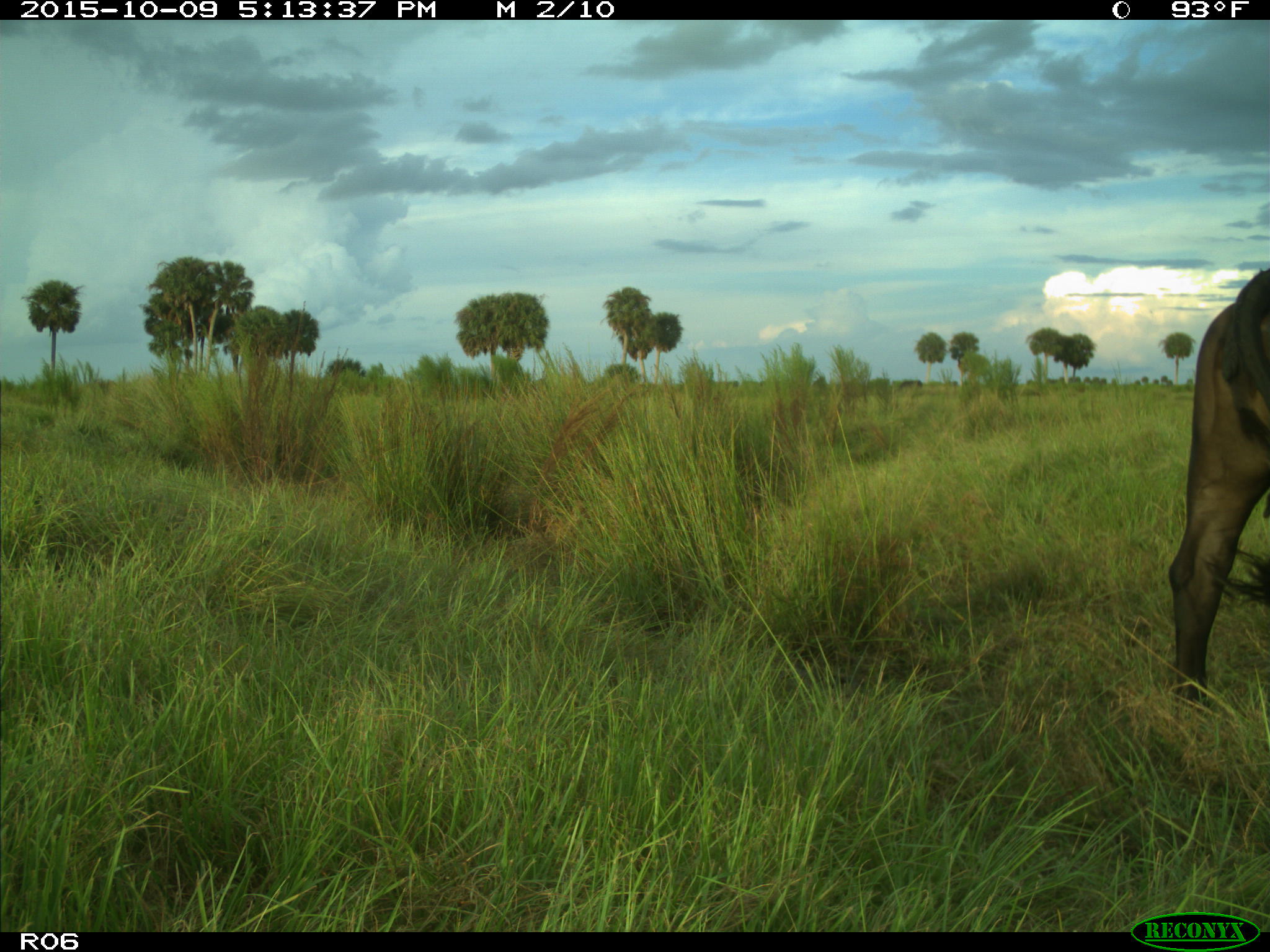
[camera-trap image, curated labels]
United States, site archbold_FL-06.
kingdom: Animalia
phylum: Chordata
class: Mammalia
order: Artiodactyla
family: Bovidae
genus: Bos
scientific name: Bos taurus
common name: domestic cow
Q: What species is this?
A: Bos taurus (domestic cow).